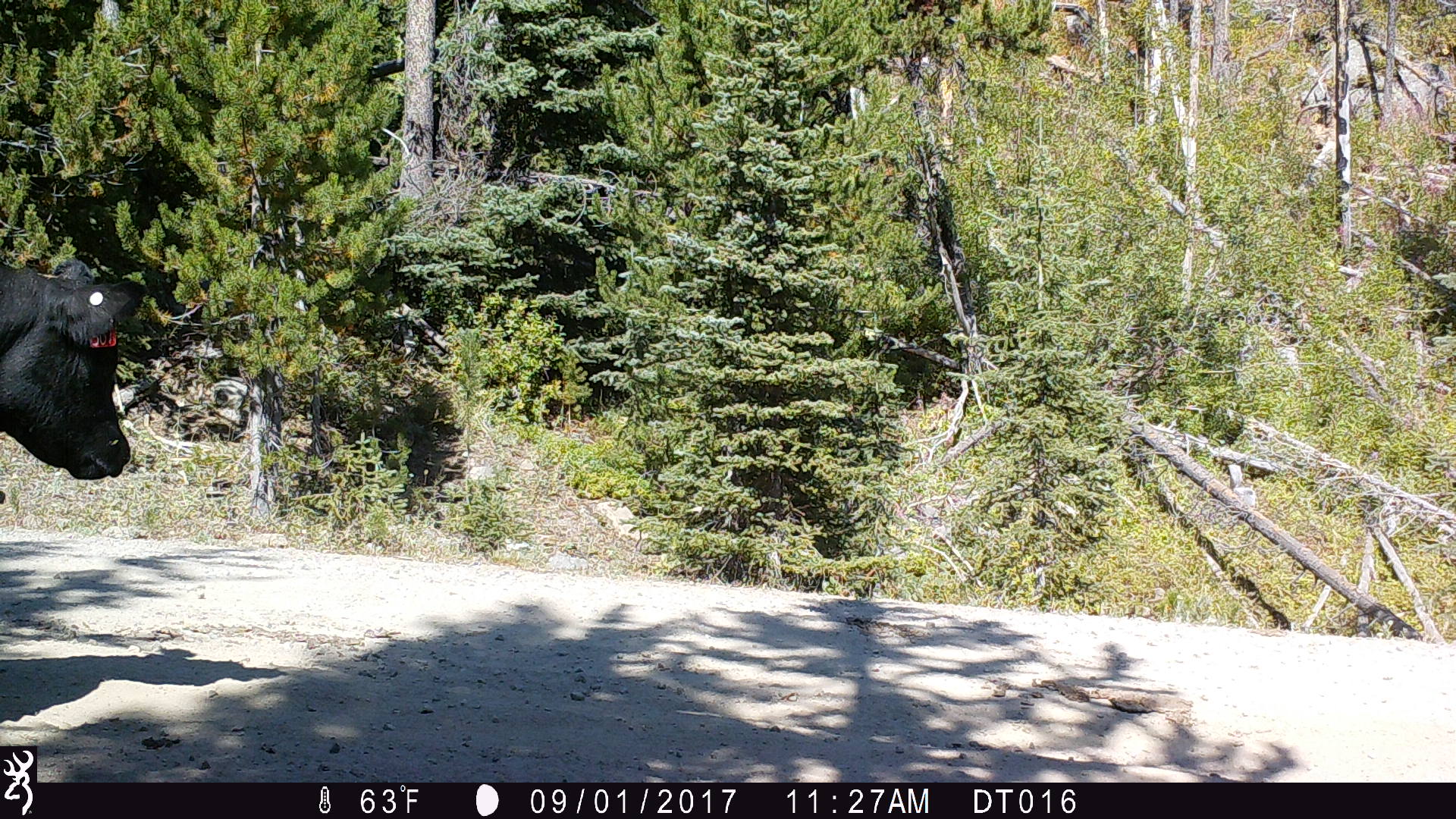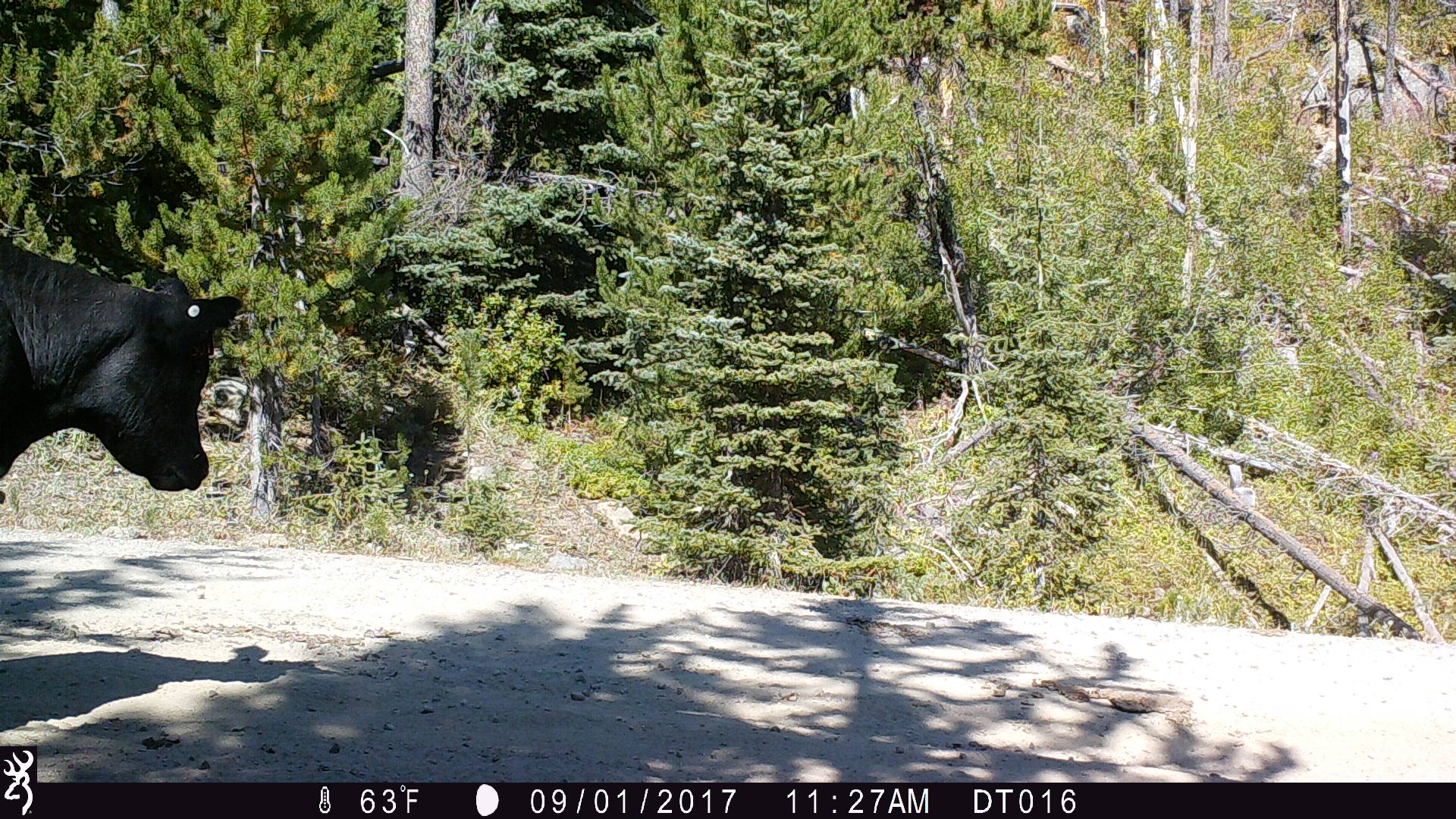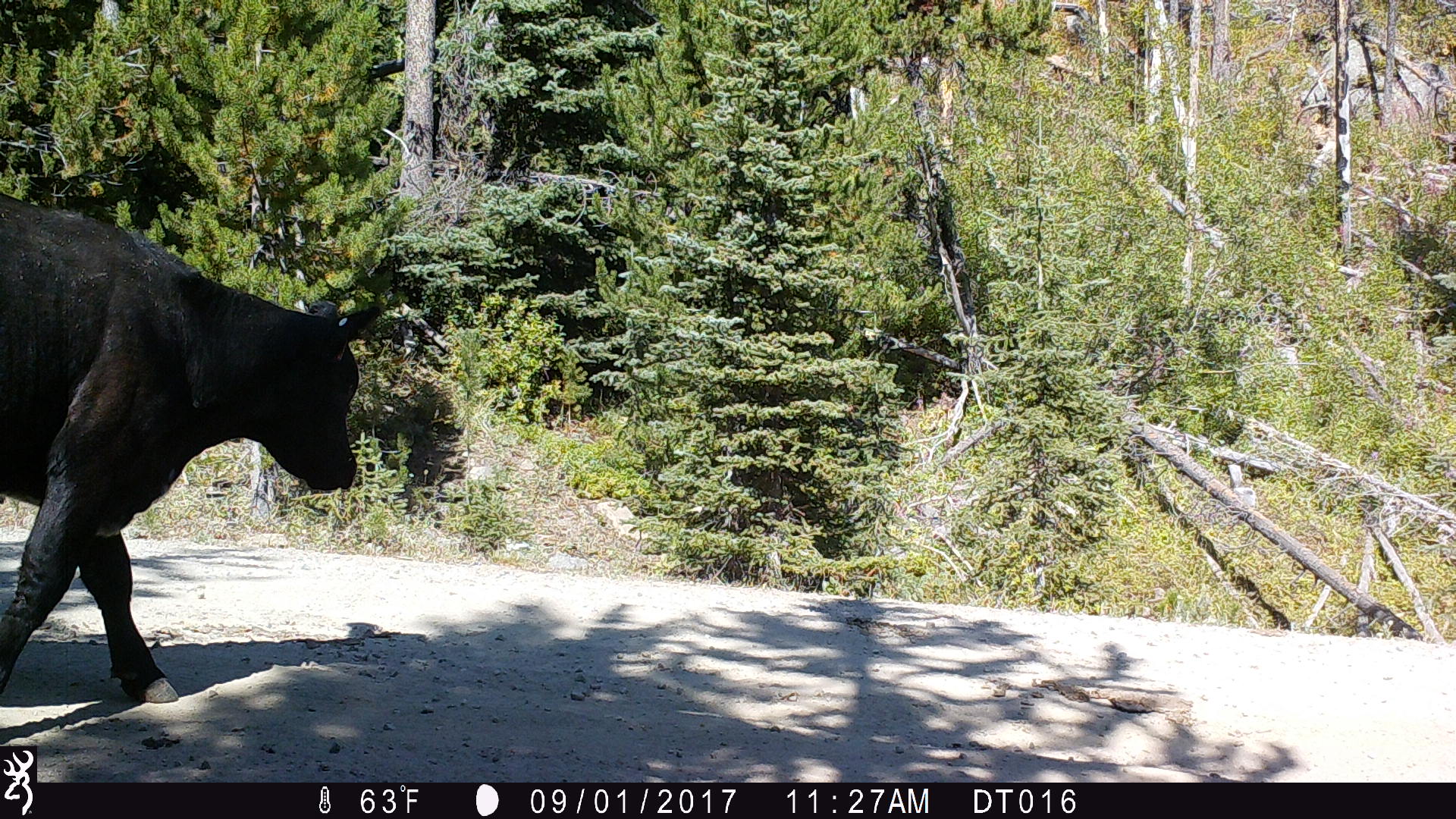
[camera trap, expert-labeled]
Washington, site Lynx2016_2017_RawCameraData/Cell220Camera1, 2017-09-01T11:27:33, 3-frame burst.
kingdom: Animalia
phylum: Chordata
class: Mammalia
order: Artiodactyla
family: Bovidae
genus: Bos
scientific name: Bos taurus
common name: domestic cattle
Domestic cattle (Bos taurus). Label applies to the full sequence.